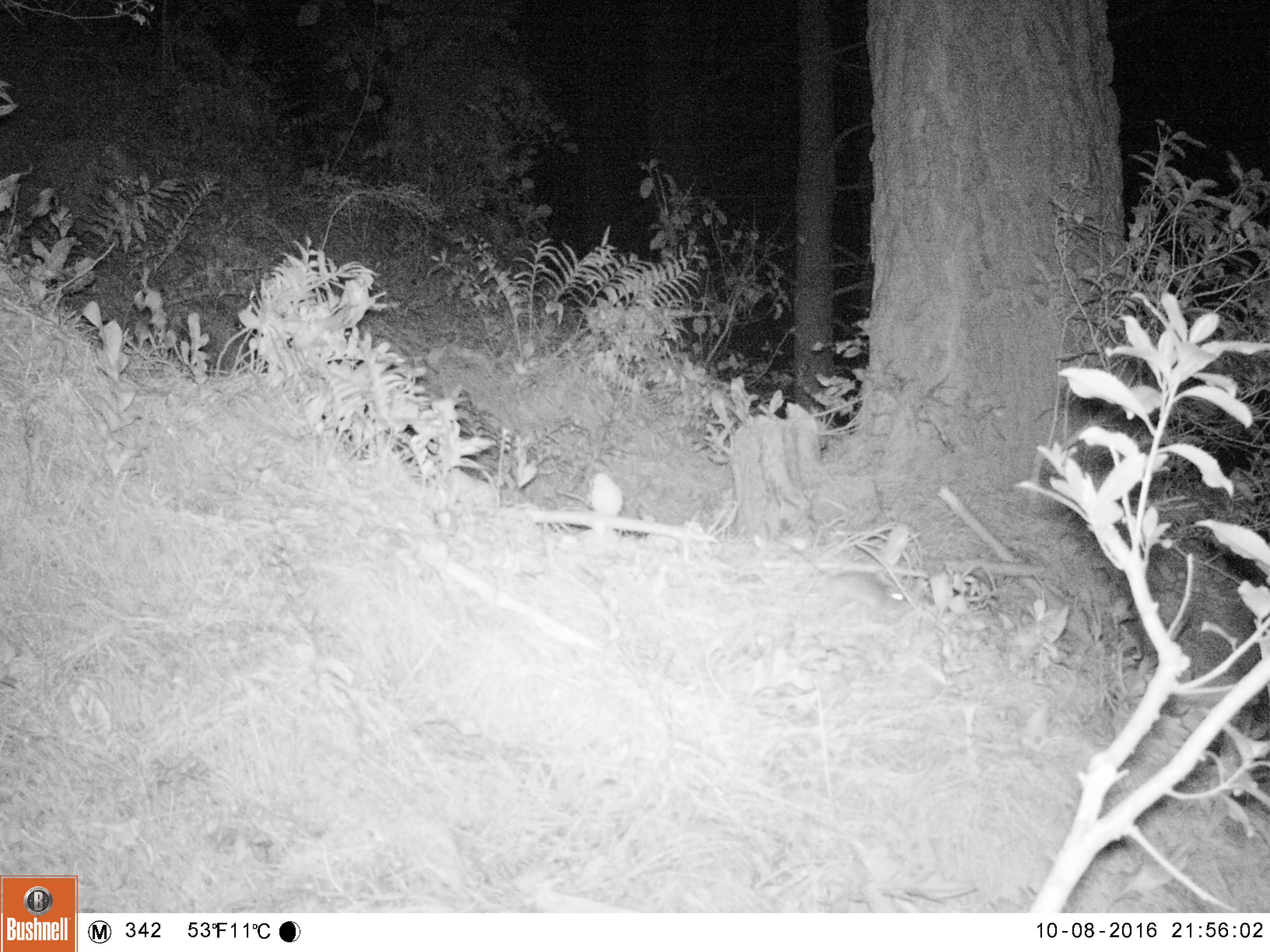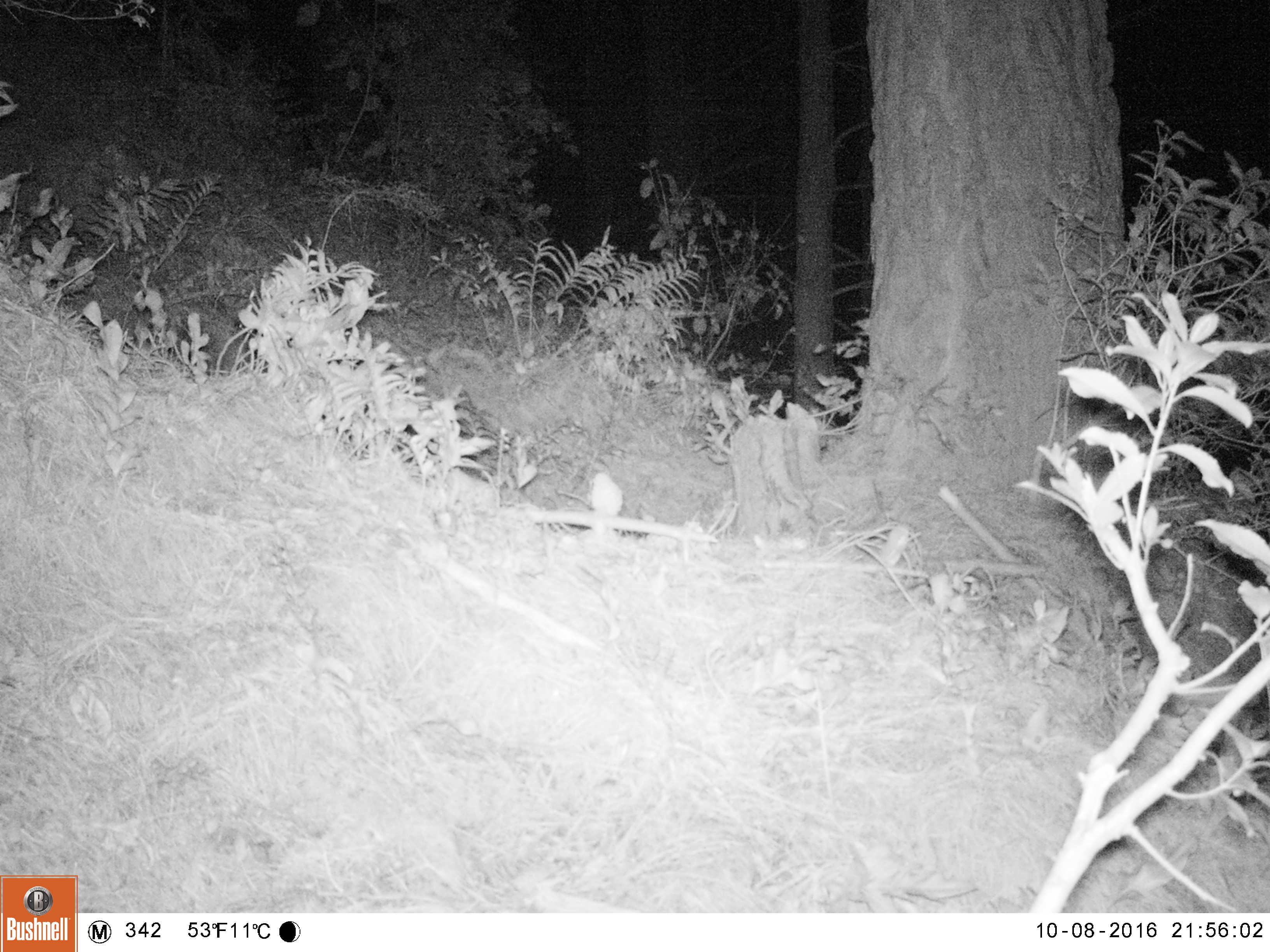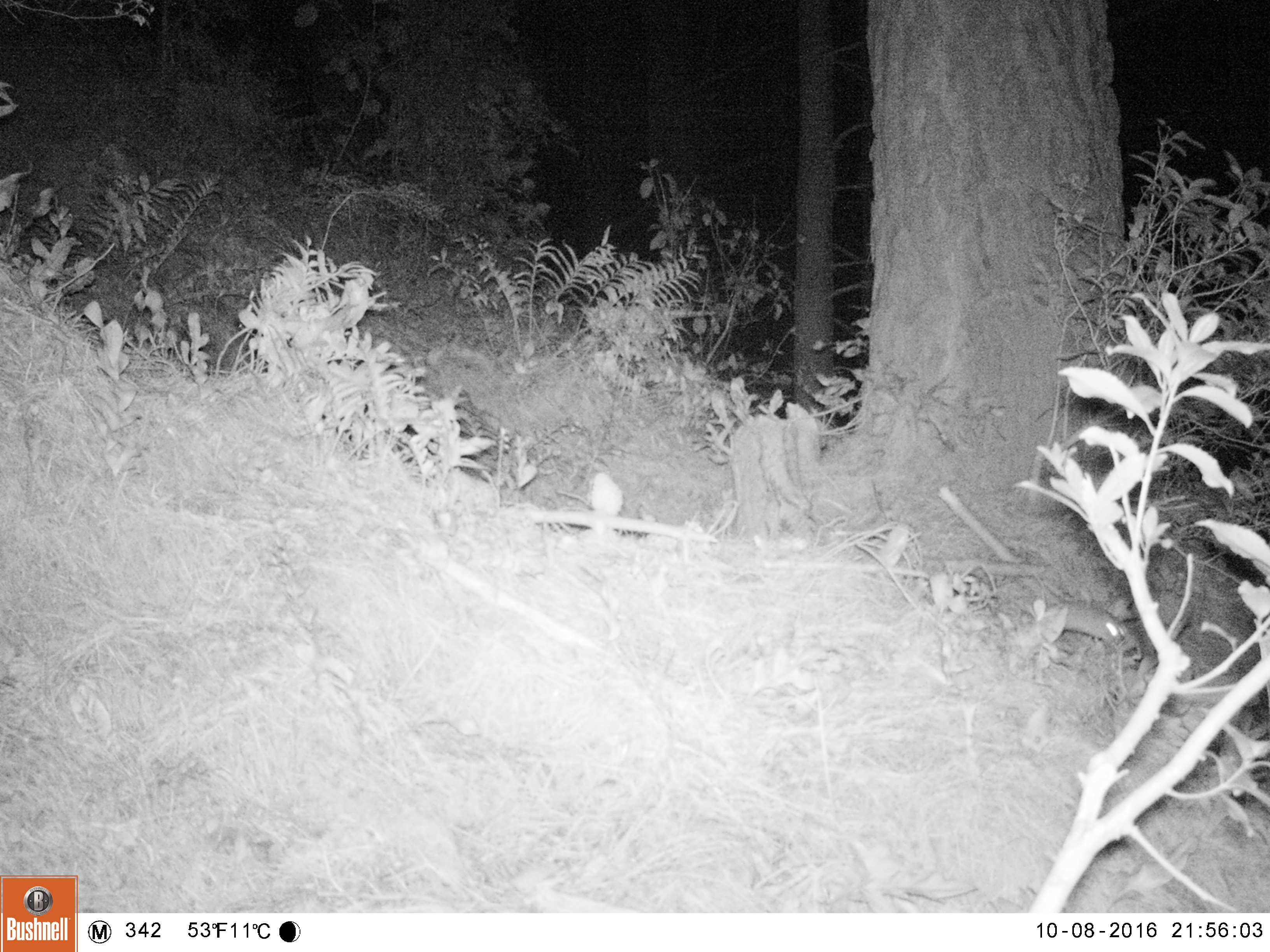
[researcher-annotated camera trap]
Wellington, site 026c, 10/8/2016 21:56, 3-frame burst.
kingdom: Animalia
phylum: Chordata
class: Mammalia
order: Rodentia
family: Muridae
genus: Rattus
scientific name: Rattus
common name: rat